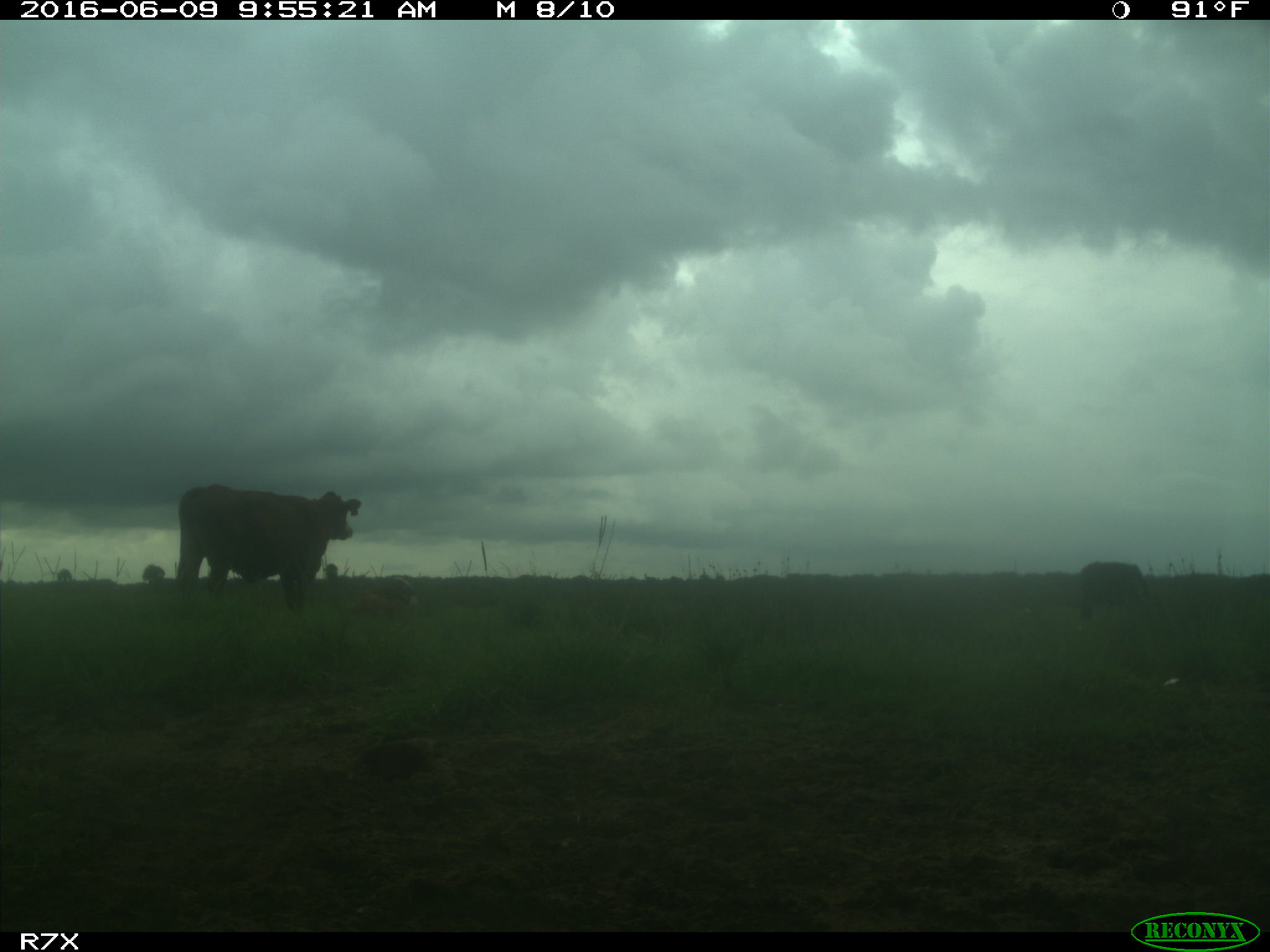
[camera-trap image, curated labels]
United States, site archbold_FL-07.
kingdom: Animalia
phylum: Chordata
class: Mammalia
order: Artiodactyla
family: Bovidae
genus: Bos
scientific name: Bos taurus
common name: domestic cow